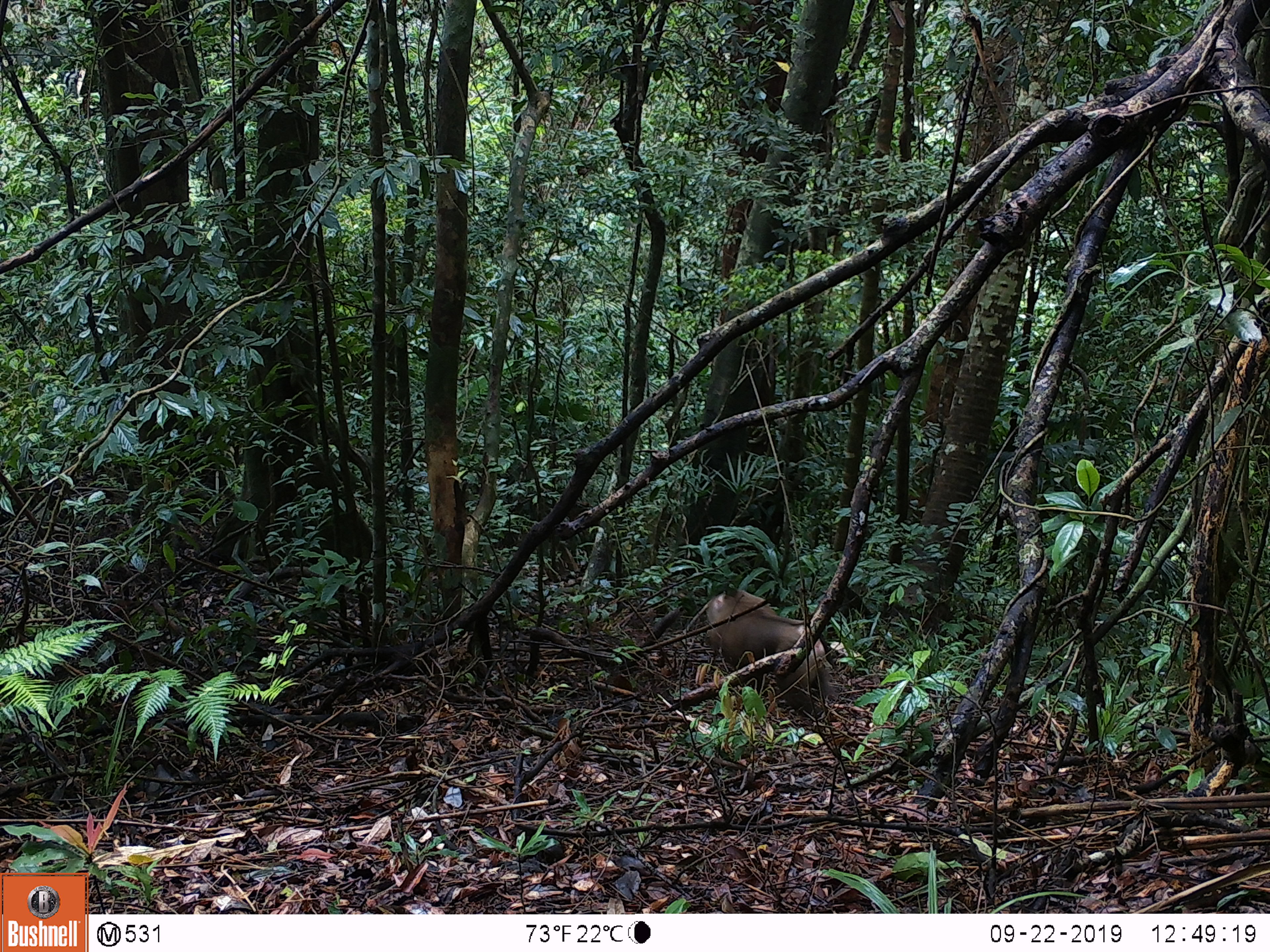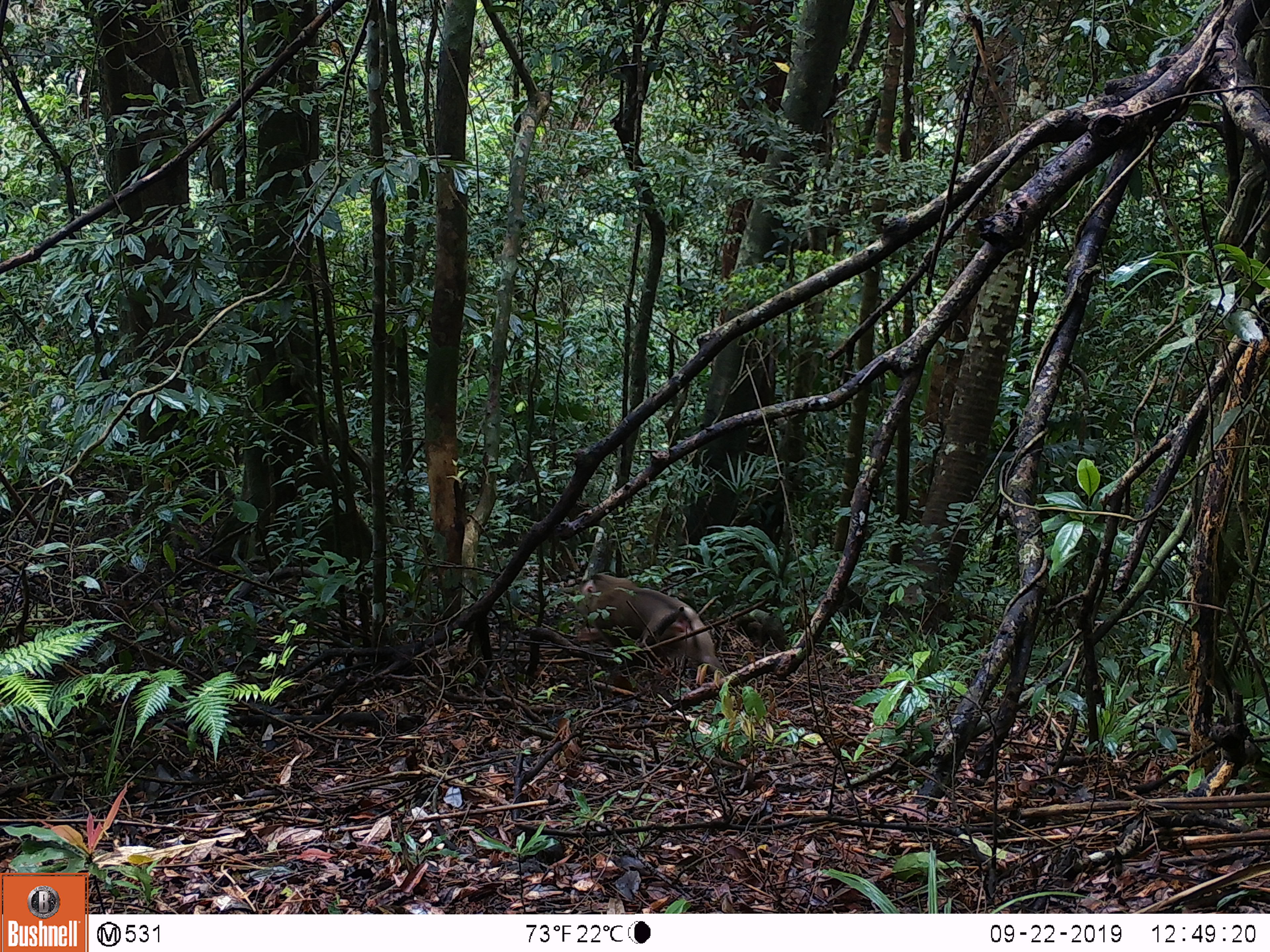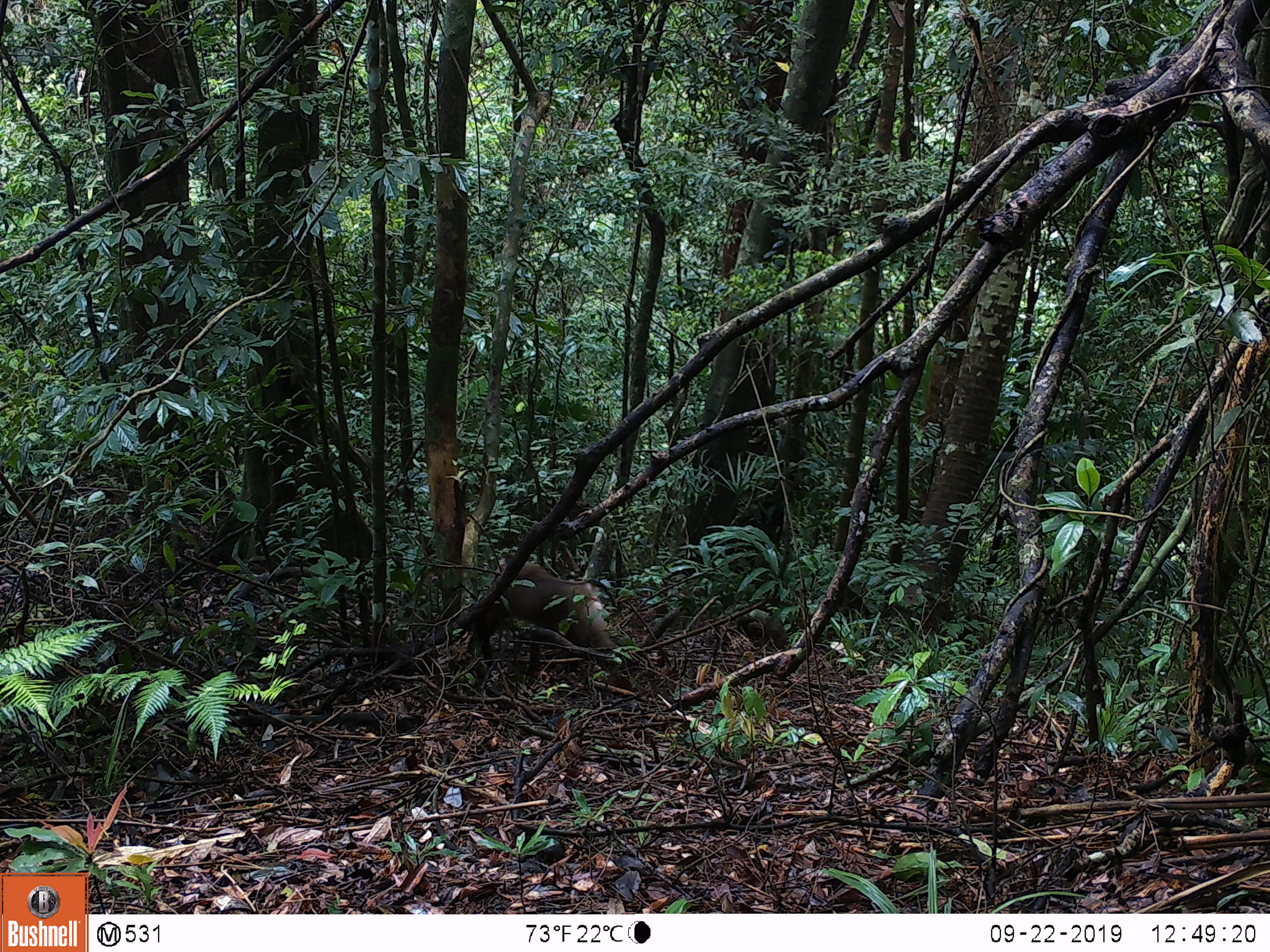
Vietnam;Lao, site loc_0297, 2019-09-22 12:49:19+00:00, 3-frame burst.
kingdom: Animalia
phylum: Chordata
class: Mammalia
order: Primates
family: Cercopithecidae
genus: Macaca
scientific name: Macaca nemestrina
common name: pig-tailed macaque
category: pig tailed macaque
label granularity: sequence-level